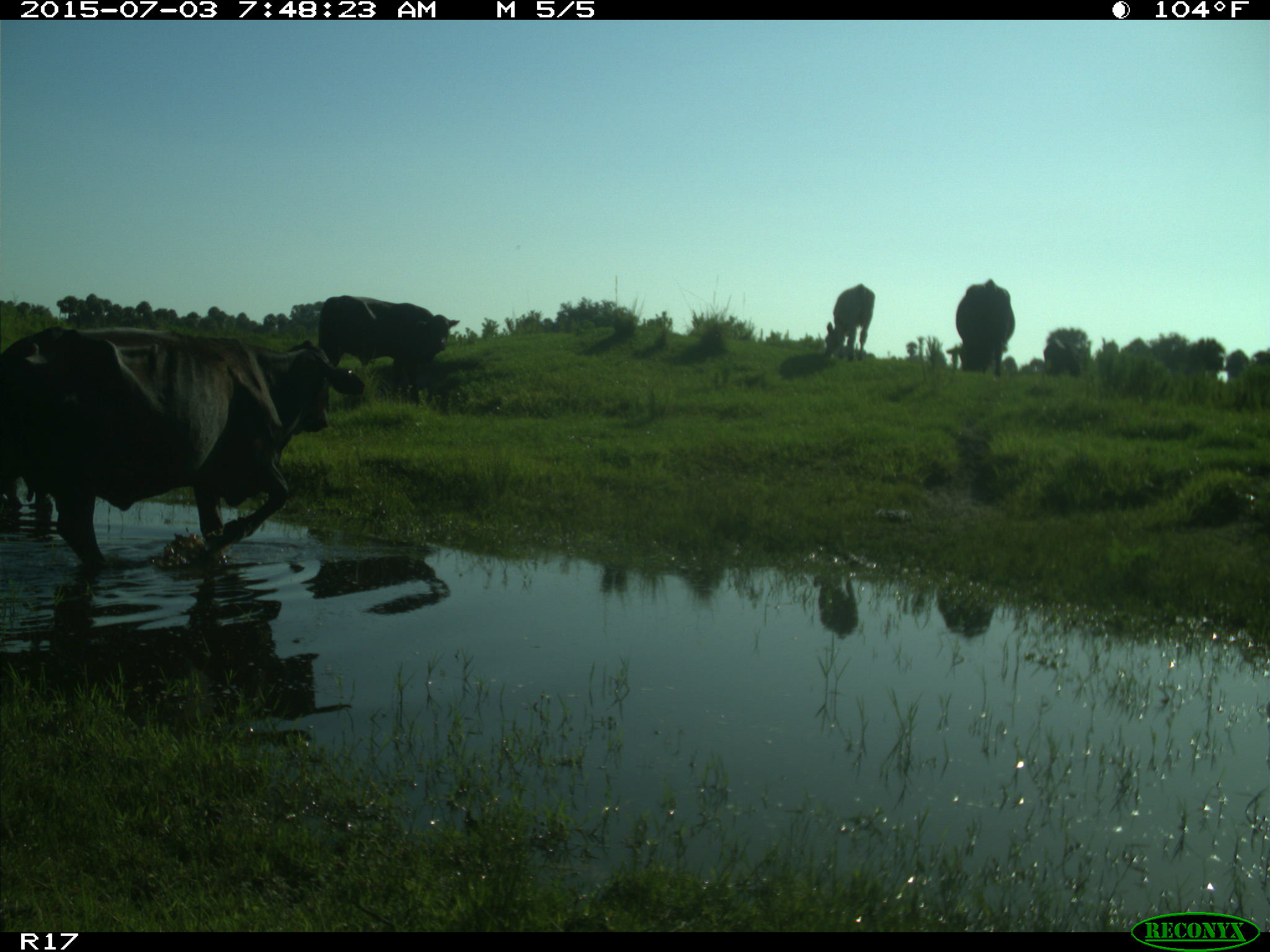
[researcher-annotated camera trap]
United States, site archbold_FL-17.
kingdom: Animalia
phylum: Chordata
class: Mammalia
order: Artiodactyla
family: Bovidae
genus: Bos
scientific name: Bos taurus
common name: domestic cow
Bos taurus (domestic cow).